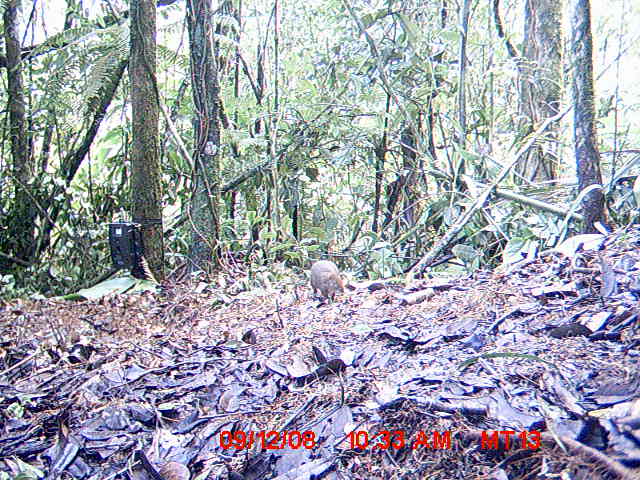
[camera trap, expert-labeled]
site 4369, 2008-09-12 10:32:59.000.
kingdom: Animalia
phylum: Chordata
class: Mammalia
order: Rodentia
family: Nesomyidae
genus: Nesomys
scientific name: Nesomys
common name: nesomys rodents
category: nesomys sp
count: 1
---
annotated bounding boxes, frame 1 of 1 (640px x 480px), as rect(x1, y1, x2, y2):
nesomys sp: rect(309, 260, 345, 298)